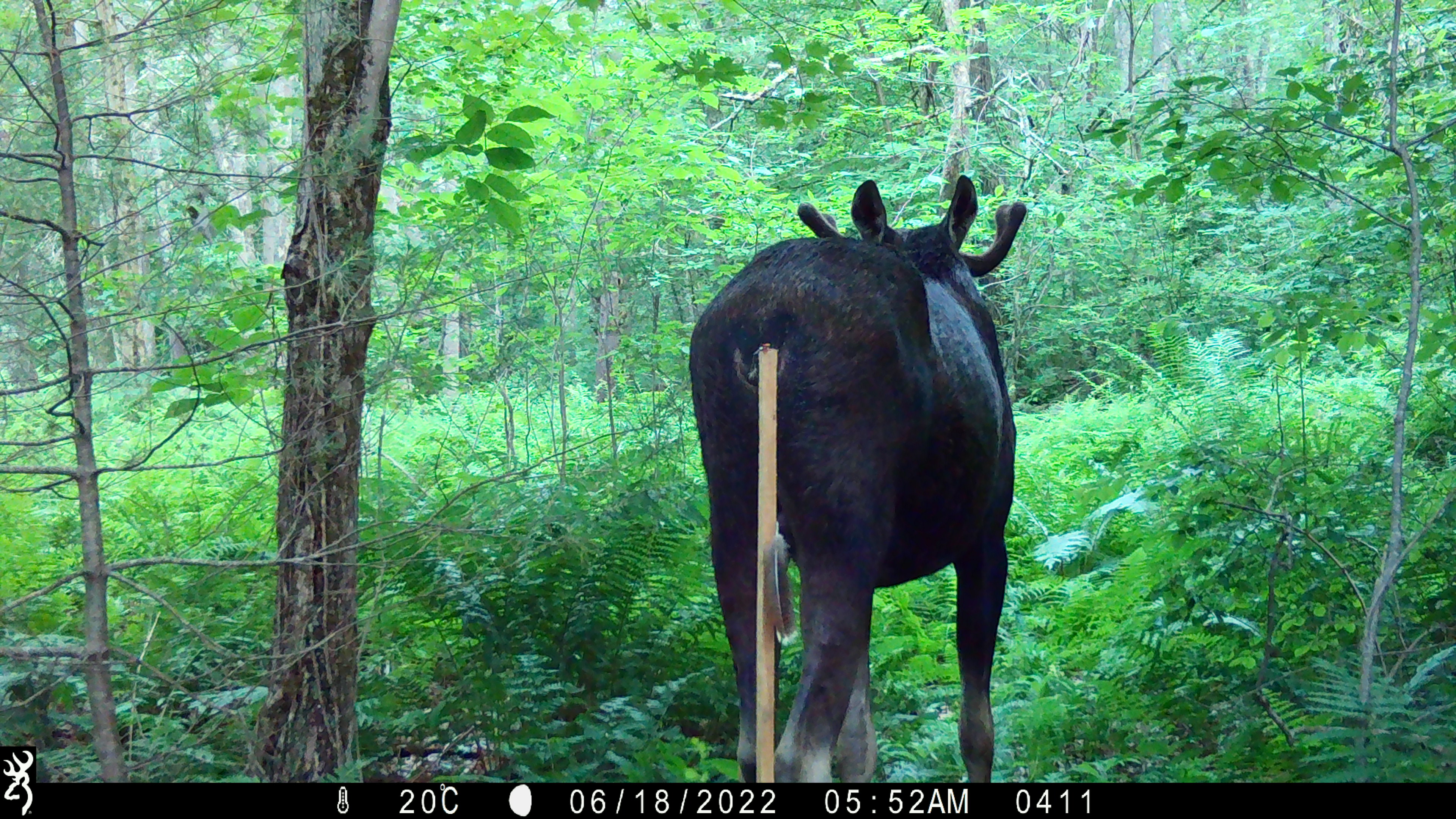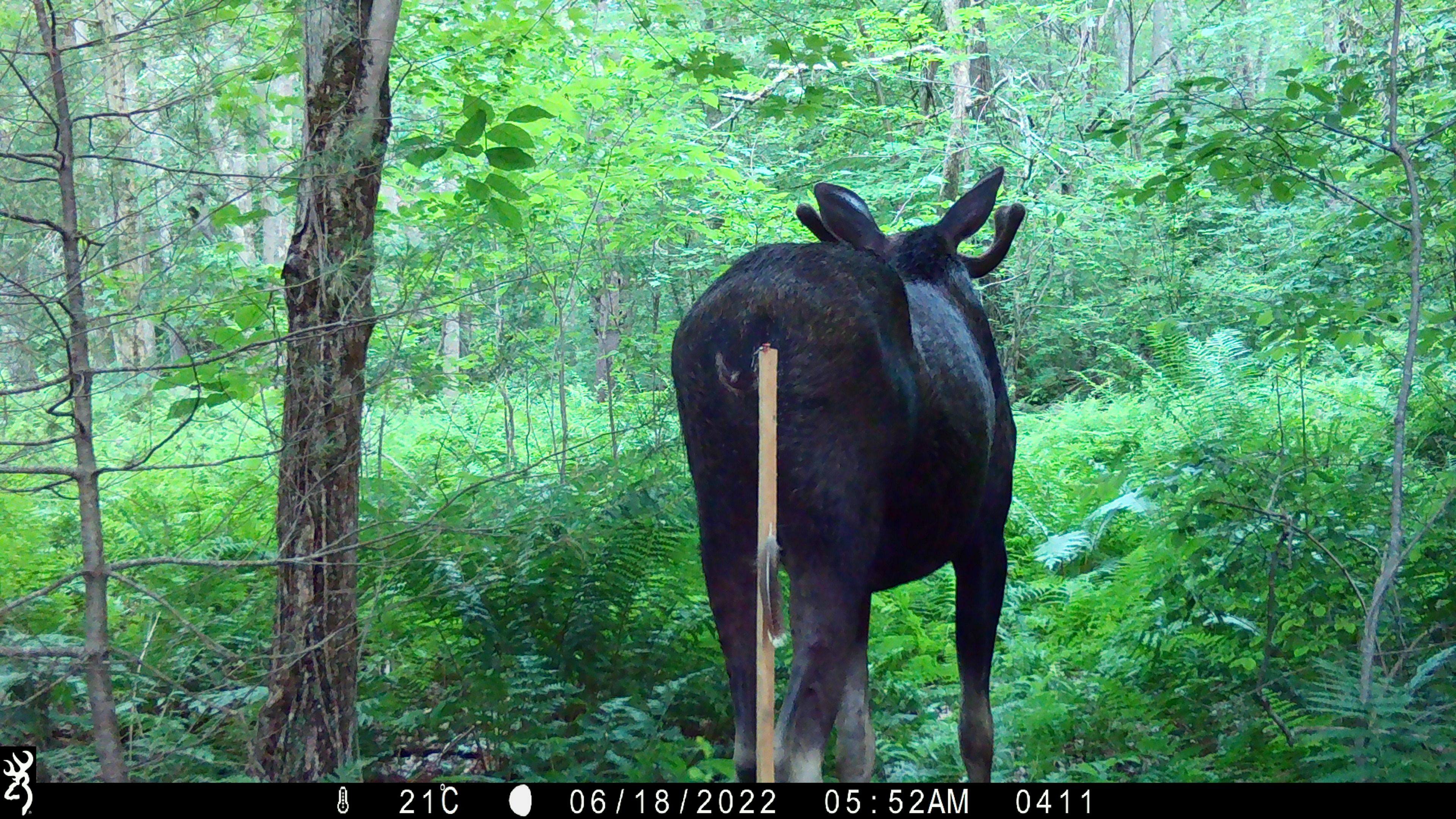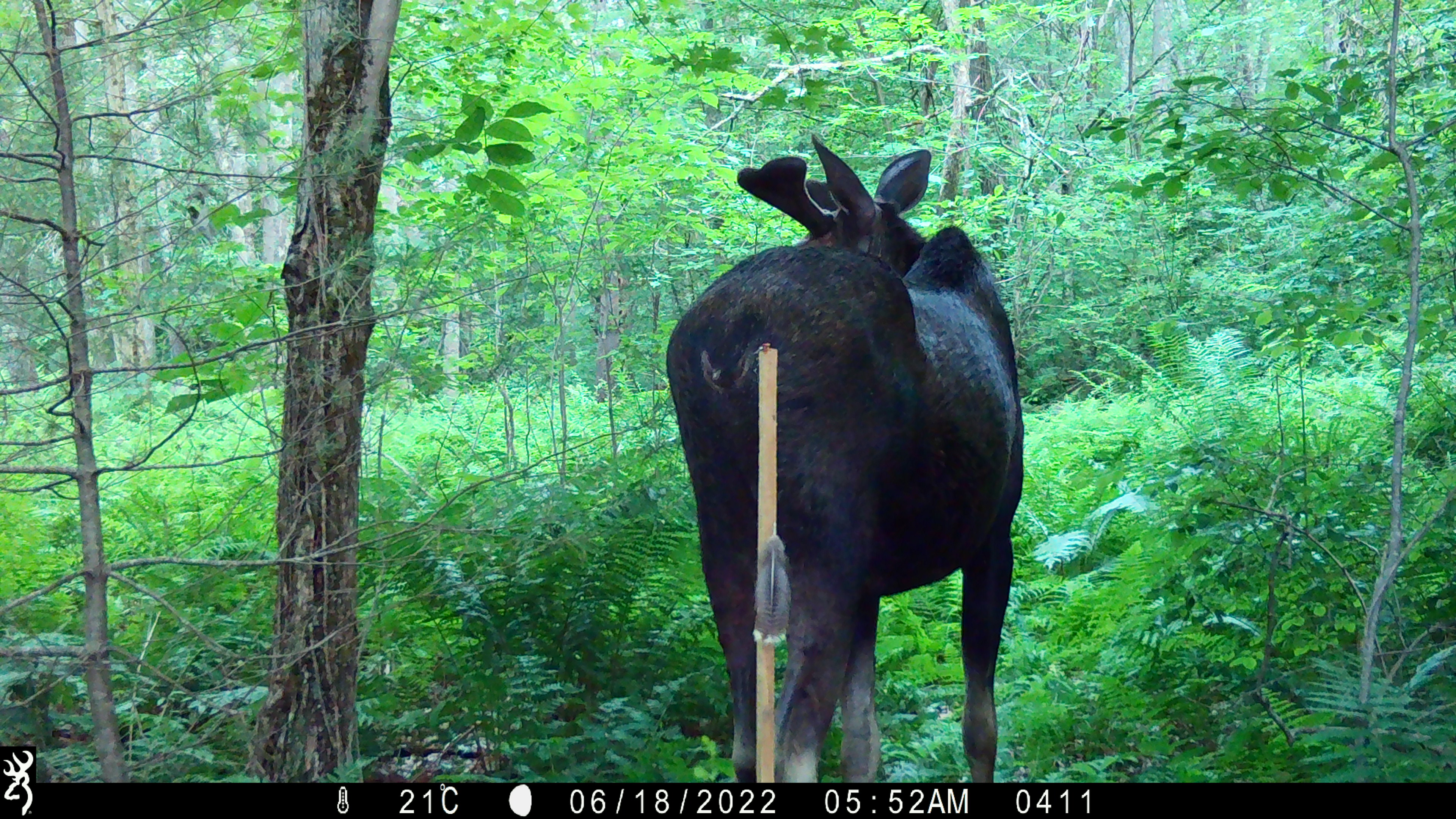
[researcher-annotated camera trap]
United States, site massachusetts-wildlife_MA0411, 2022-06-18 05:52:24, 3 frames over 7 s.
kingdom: Animalia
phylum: Chordata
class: Mammalia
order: Artiodactyla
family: Cervidae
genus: Alces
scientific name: Alces alces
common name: moose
Moose (Alces alces).